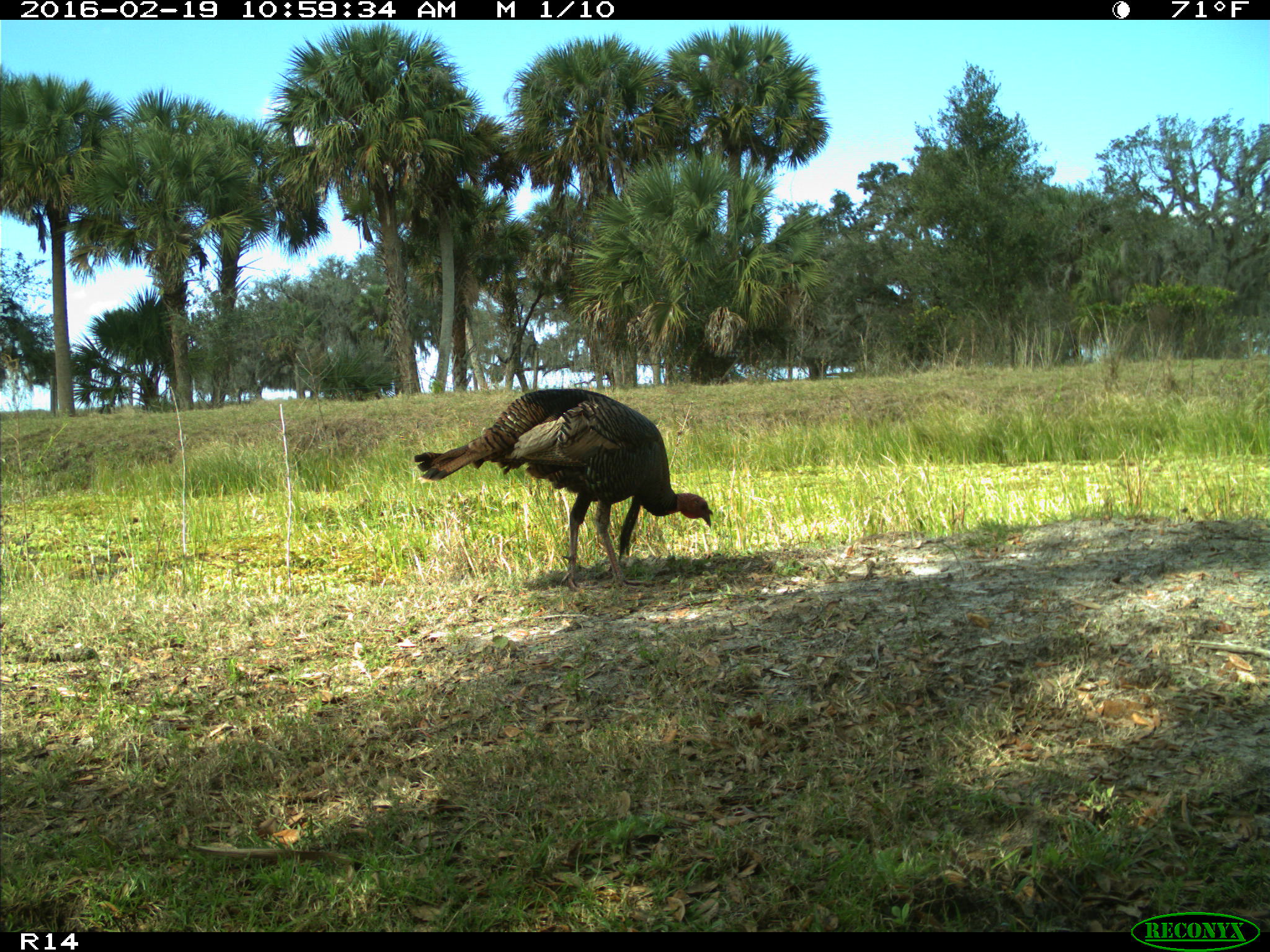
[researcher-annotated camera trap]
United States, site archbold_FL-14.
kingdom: Animalia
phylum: Chordata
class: Aves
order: Galliformes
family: Phasianidae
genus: Meleagris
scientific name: Meleagris gallopavo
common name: wild turkey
Meleagris gallopavo (wild turkey).